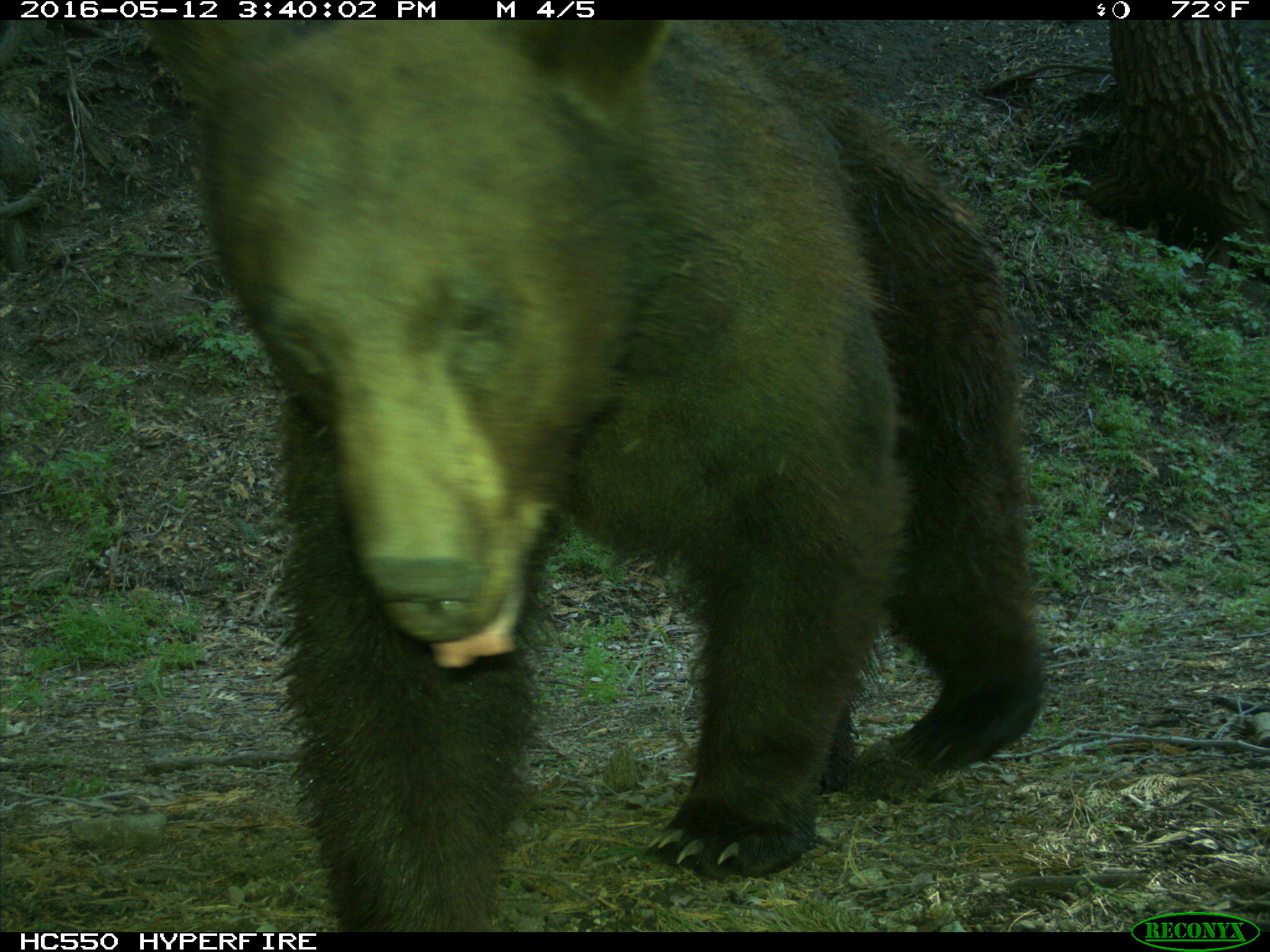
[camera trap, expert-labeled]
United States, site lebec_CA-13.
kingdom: Animalia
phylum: Chordata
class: Mammalia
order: Carnivora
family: Ursidae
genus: Ursus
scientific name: Ursus americanus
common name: american black bear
Ursus americanus (american black bear).